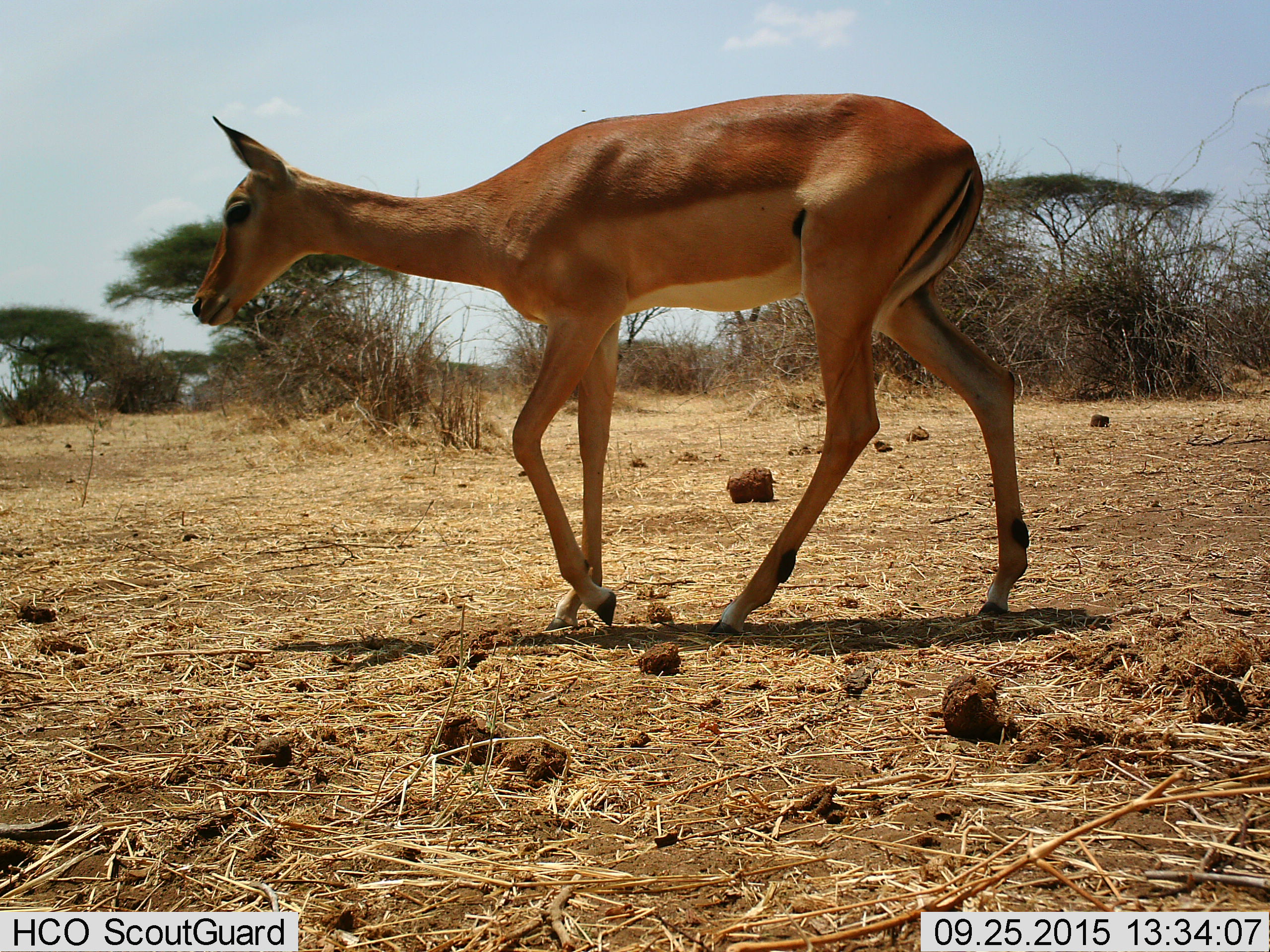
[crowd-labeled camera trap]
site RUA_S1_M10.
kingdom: Animalia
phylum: Chordata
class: Mammalia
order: Artiodactyla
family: Bovidae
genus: Aepyceros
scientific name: Aepyceros melampus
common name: impala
Impala (Aepyceros melampus), count 1. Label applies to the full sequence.